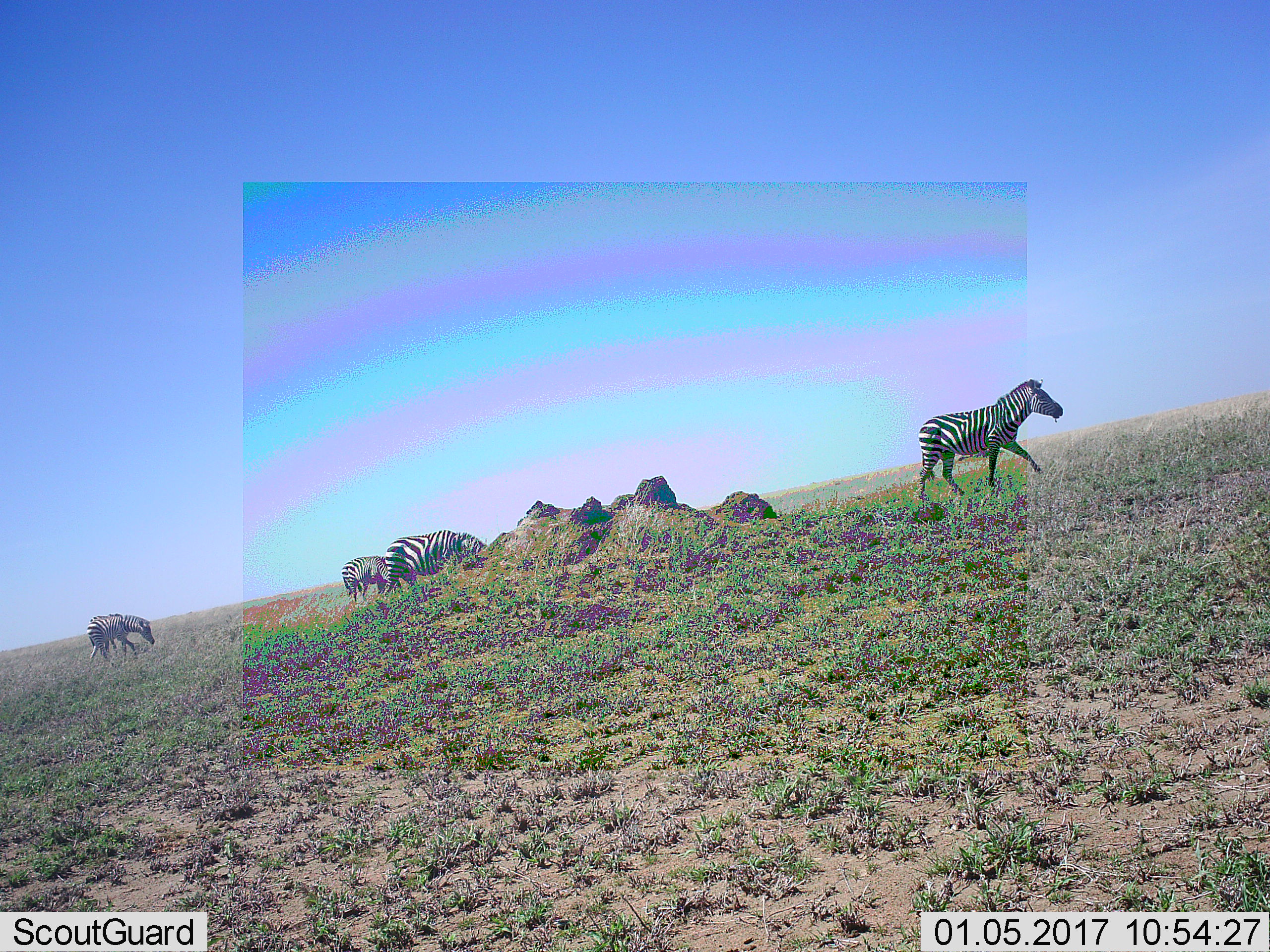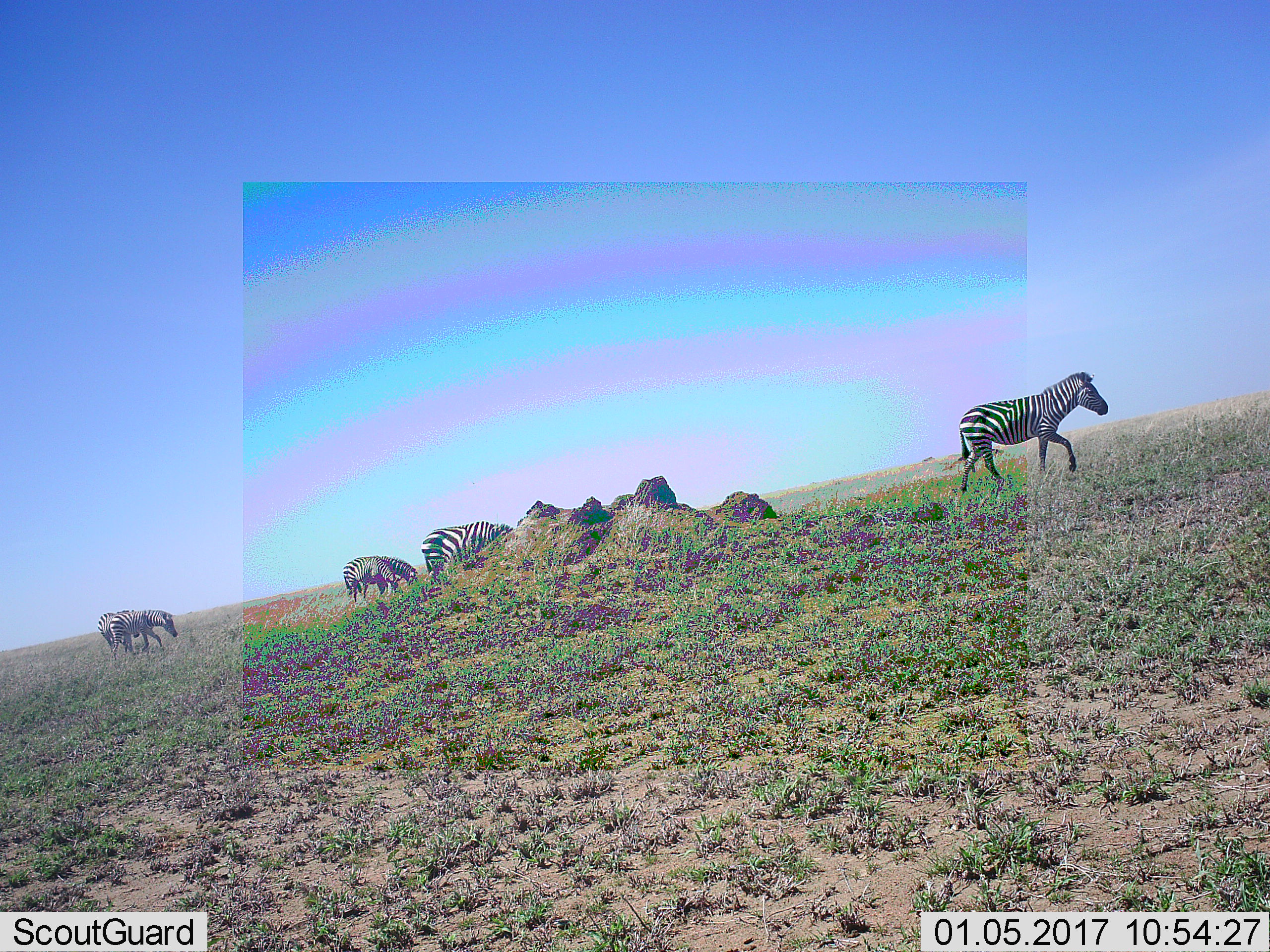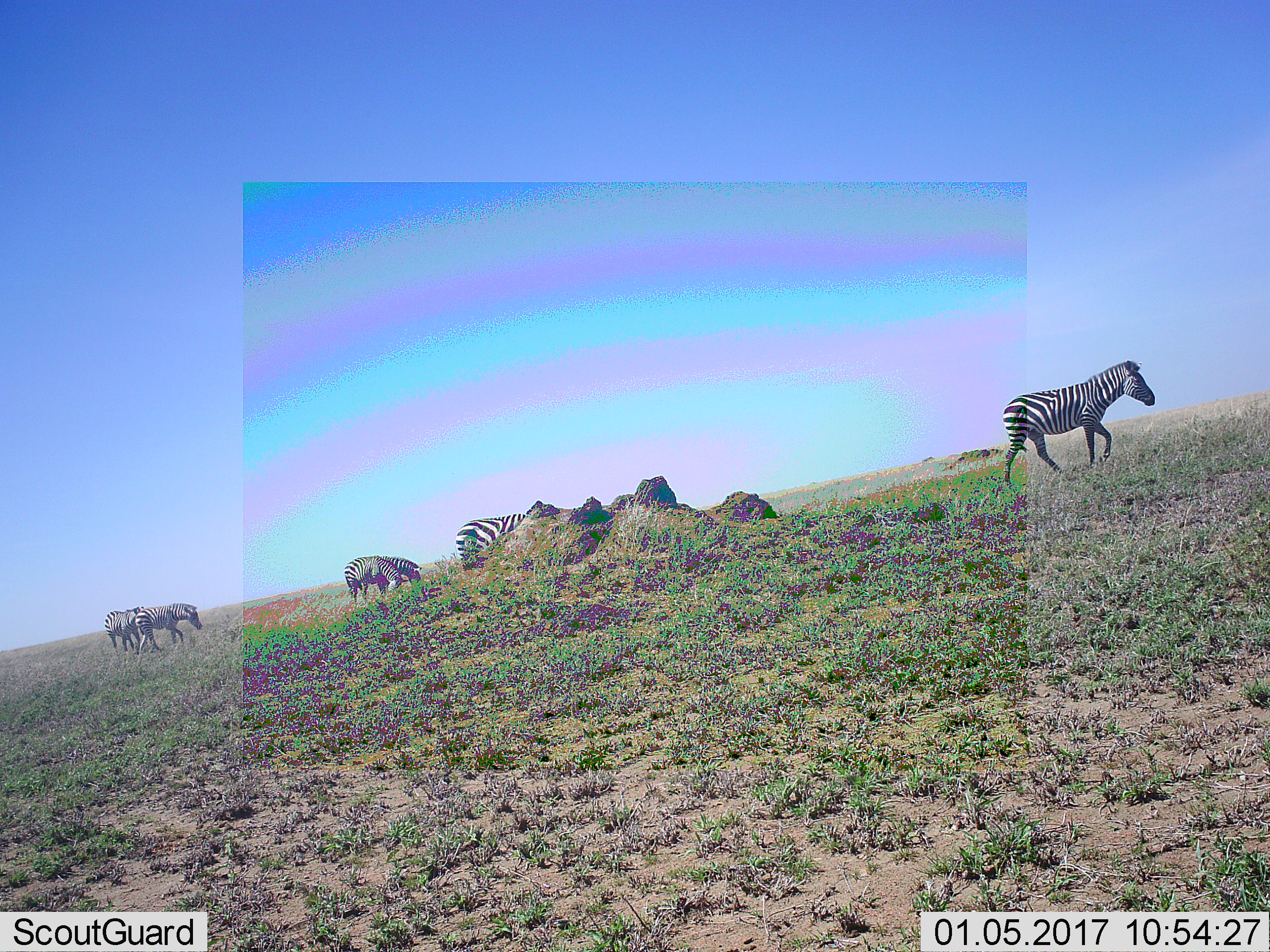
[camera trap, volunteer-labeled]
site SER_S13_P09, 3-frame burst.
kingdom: Animalia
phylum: Chordata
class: Mammalia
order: Perissodactyla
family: Equidae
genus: Equus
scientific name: Equus quagga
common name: plains zebra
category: zebraplains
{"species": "zebraplains (plains zebra) (Equus quagga)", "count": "4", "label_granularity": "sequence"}